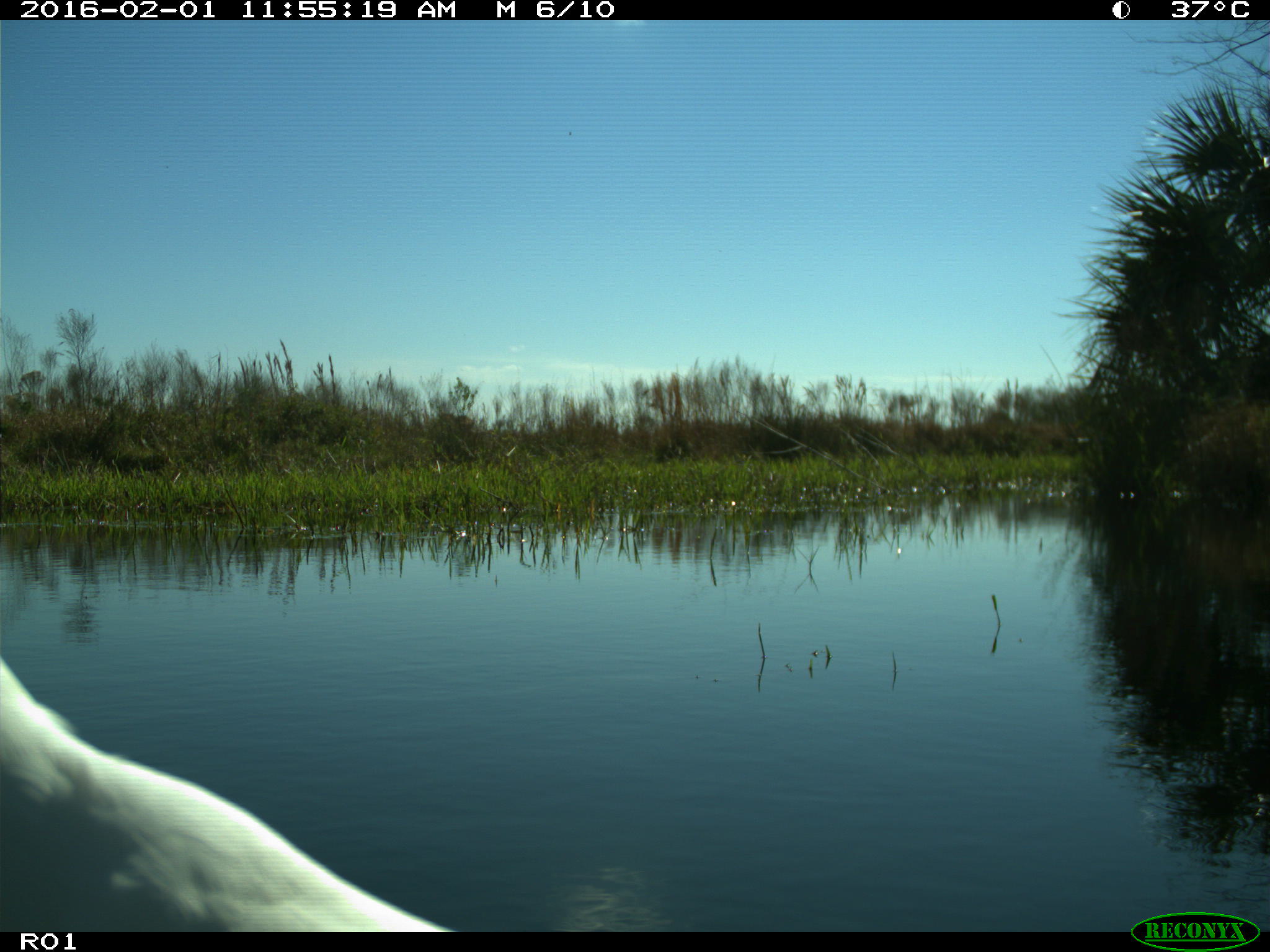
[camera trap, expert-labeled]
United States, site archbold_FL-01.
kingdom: Animalia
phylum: Chordata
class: Aves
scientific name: Aves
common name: birds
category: unidentified bird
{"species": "unidentified bird (birds) (Aves)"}